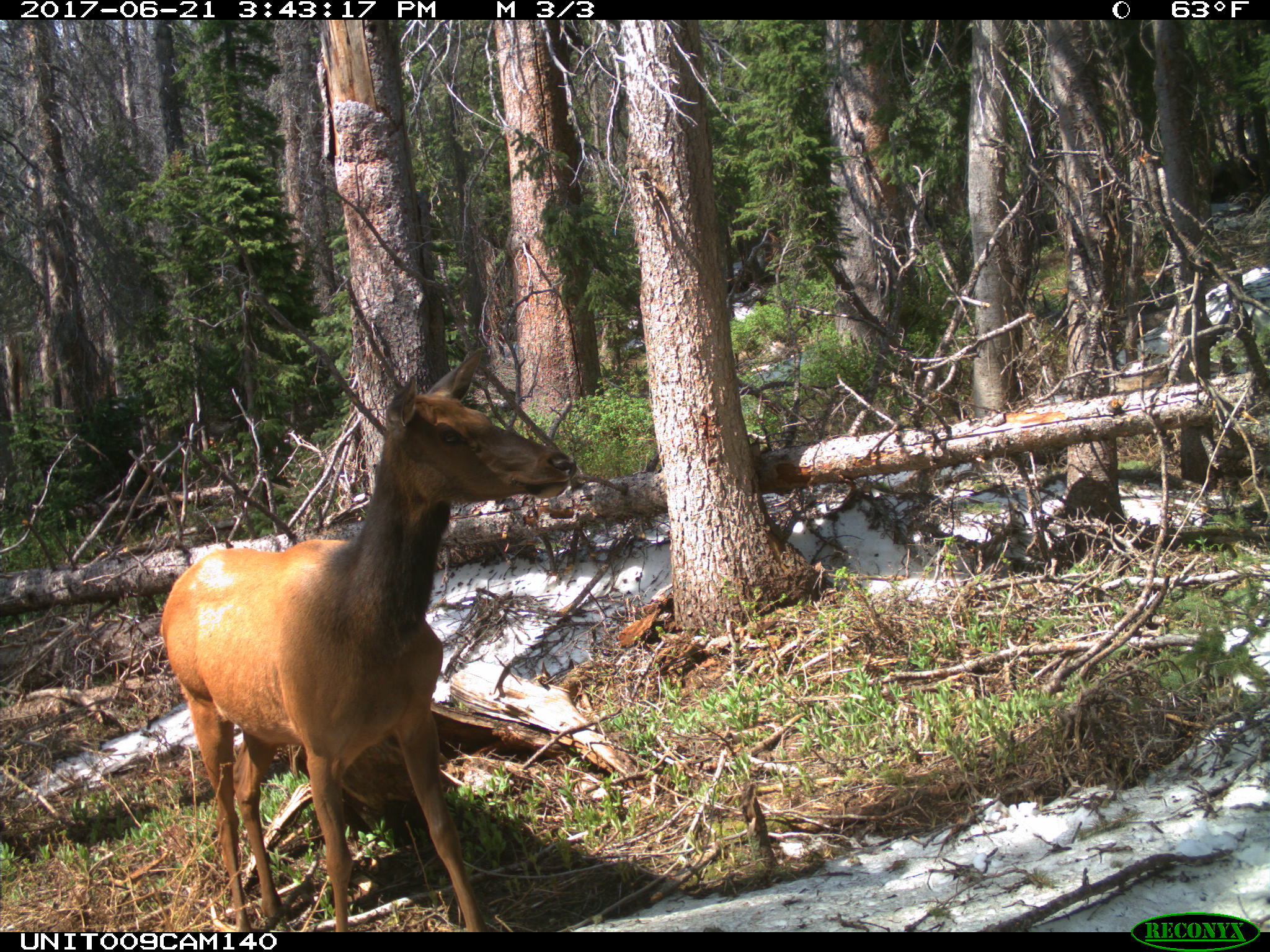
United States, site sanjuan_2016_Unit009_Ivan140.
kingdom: Animalia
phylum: Chordata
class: Mammalia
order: Artiodactyla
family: Cervidae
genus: Cervus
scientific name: Cervus elaphus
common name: red deer